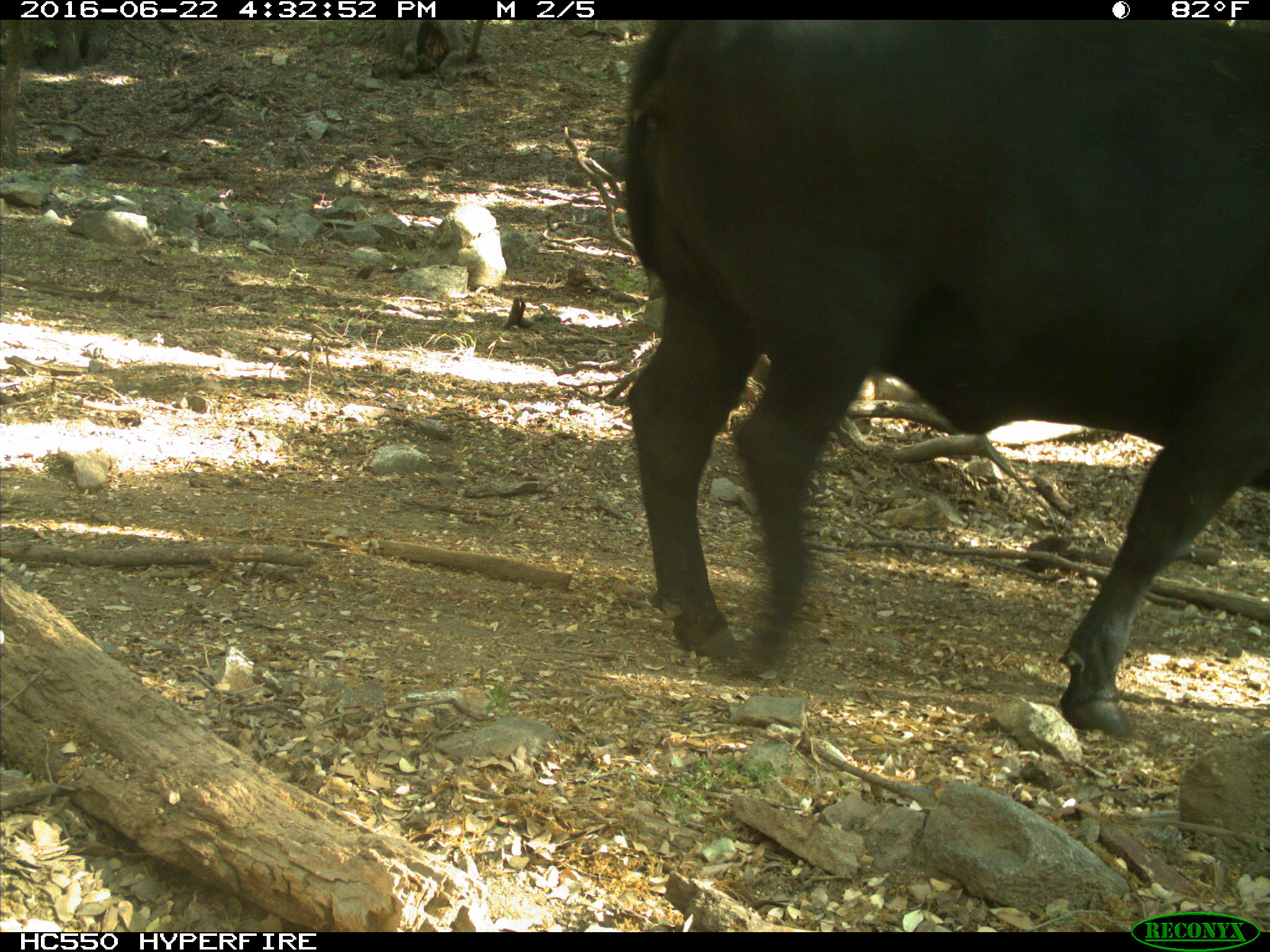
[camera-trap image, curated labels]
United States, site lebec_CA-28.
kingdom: Animalia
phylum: Chordata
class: Mammalia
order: Artiodactyla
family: Bovidae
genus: Bos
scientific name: Bos taurus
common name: domestic cow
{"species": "Bos taurus (domestic cow)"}